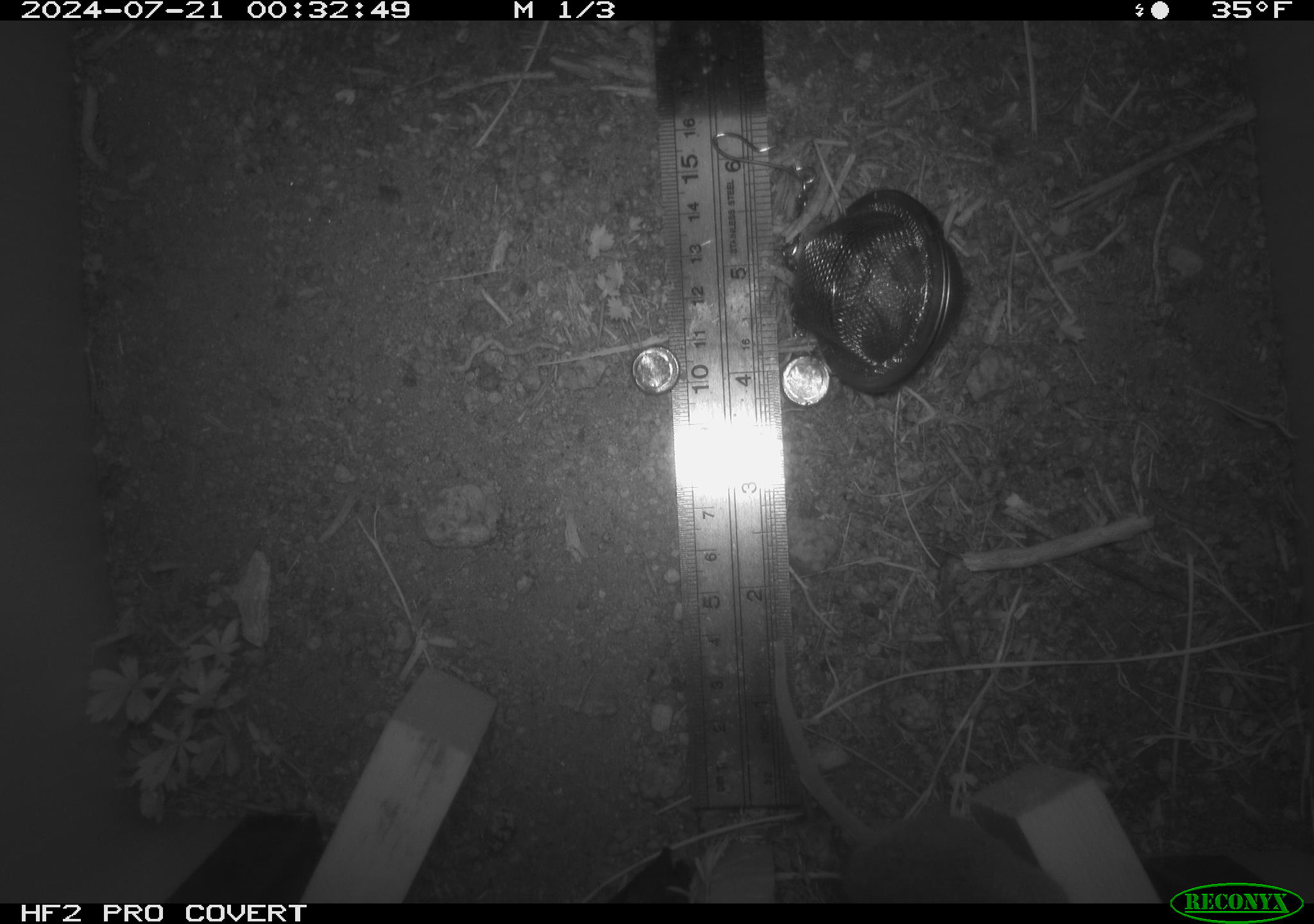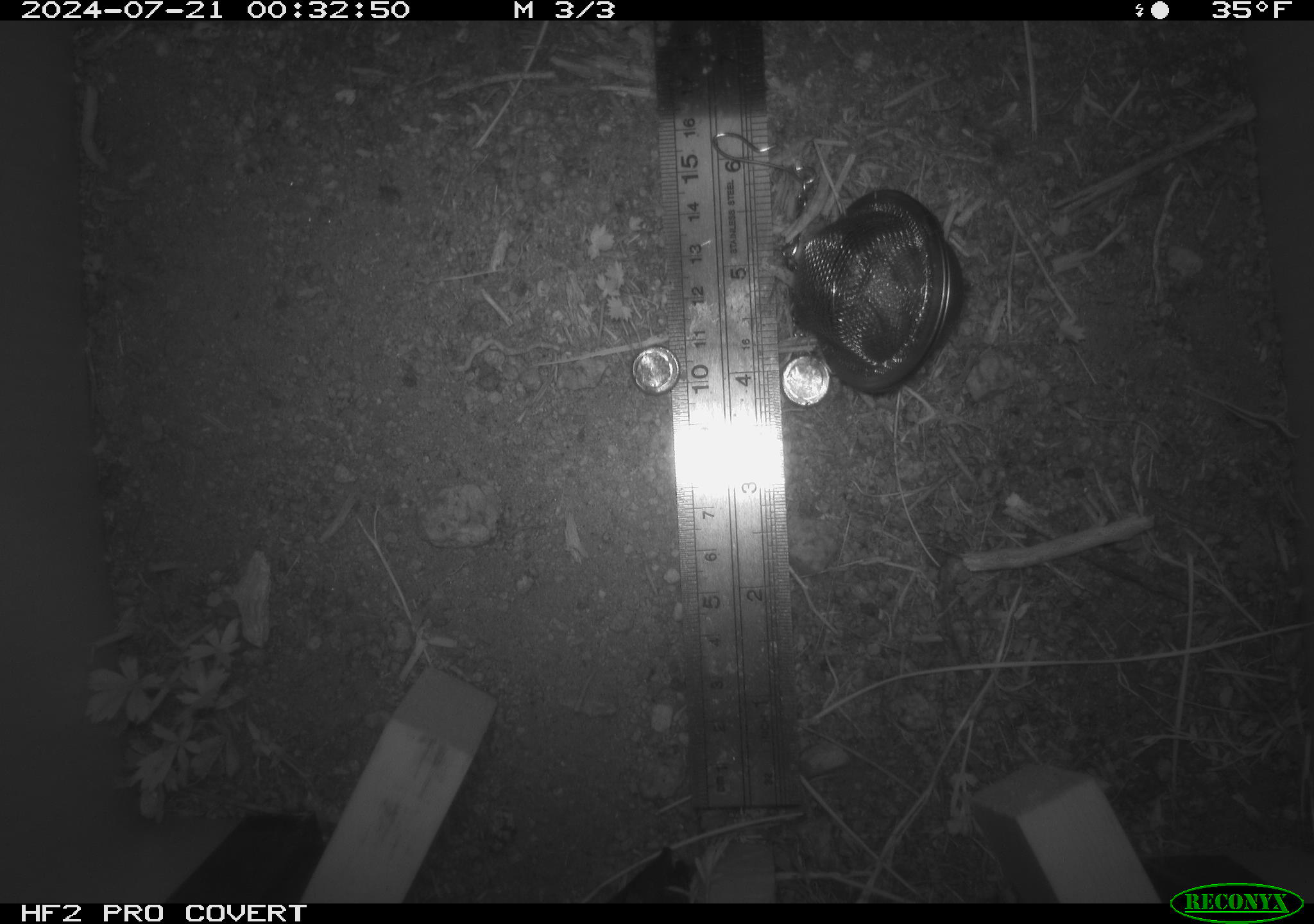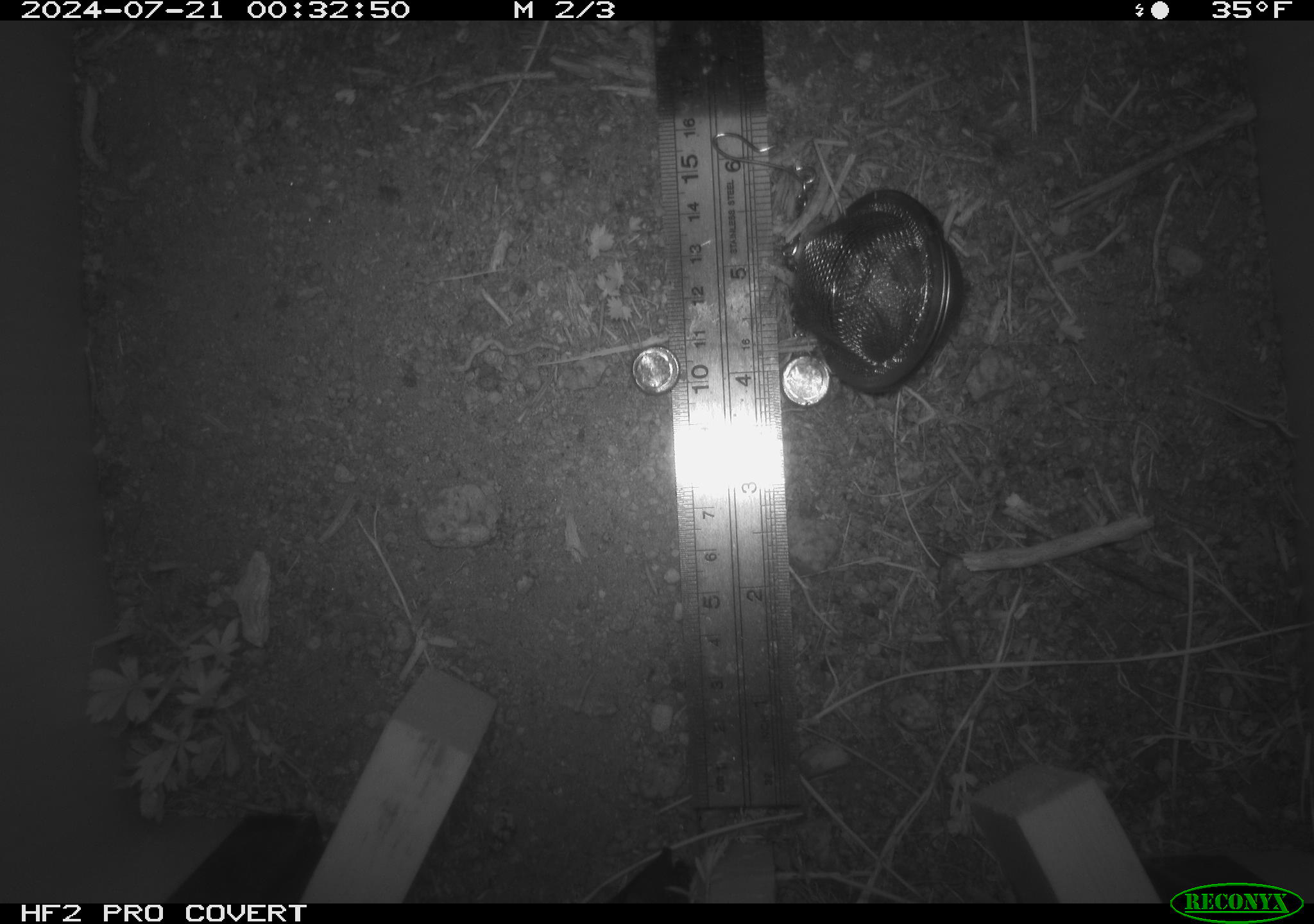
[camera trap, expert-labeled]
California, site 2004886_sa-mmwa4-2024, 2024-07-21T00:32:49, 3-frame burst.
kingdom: Animalia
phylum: Chordata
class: Mammalia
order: Rodentia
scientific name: Rodentia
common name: mouse species